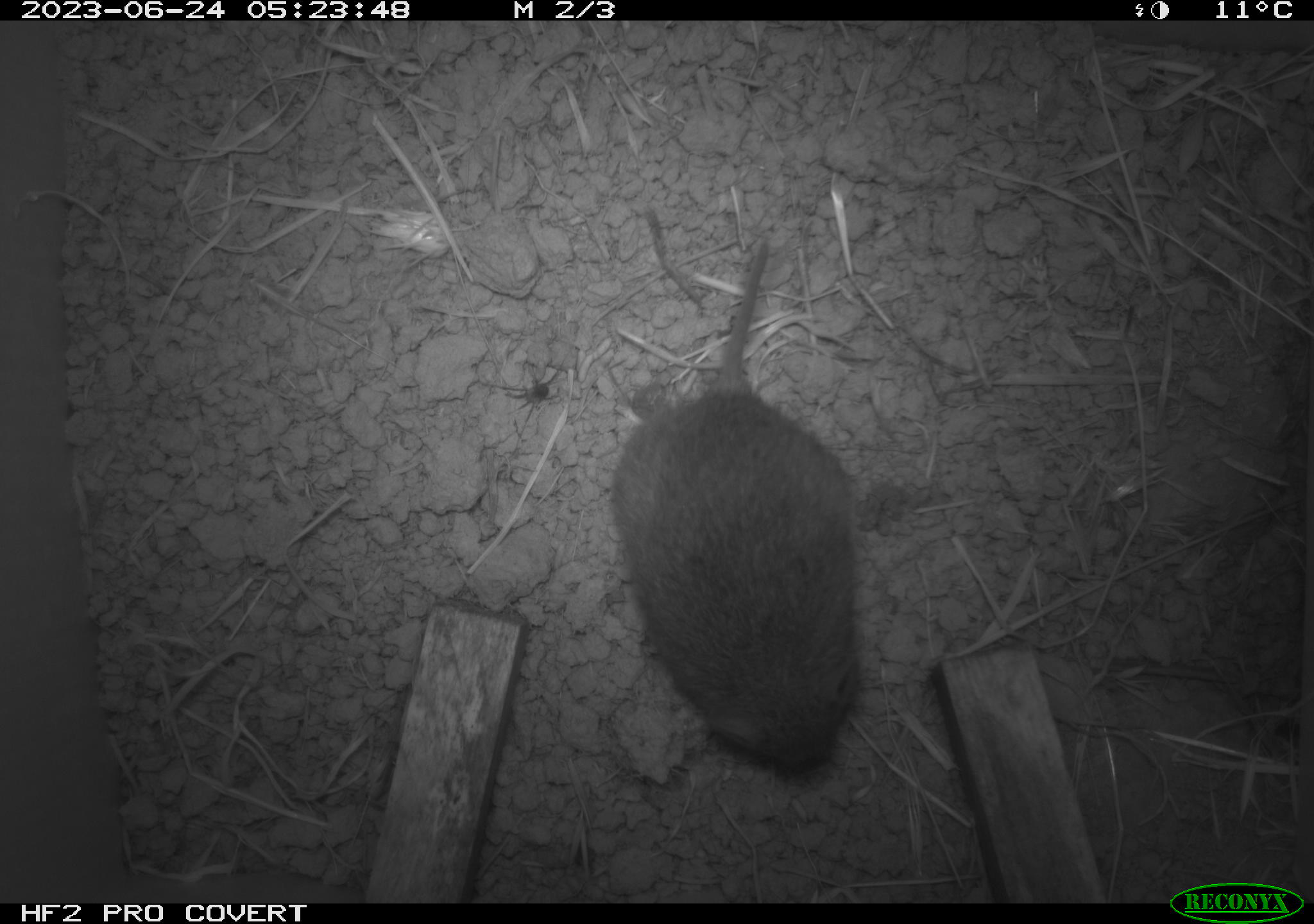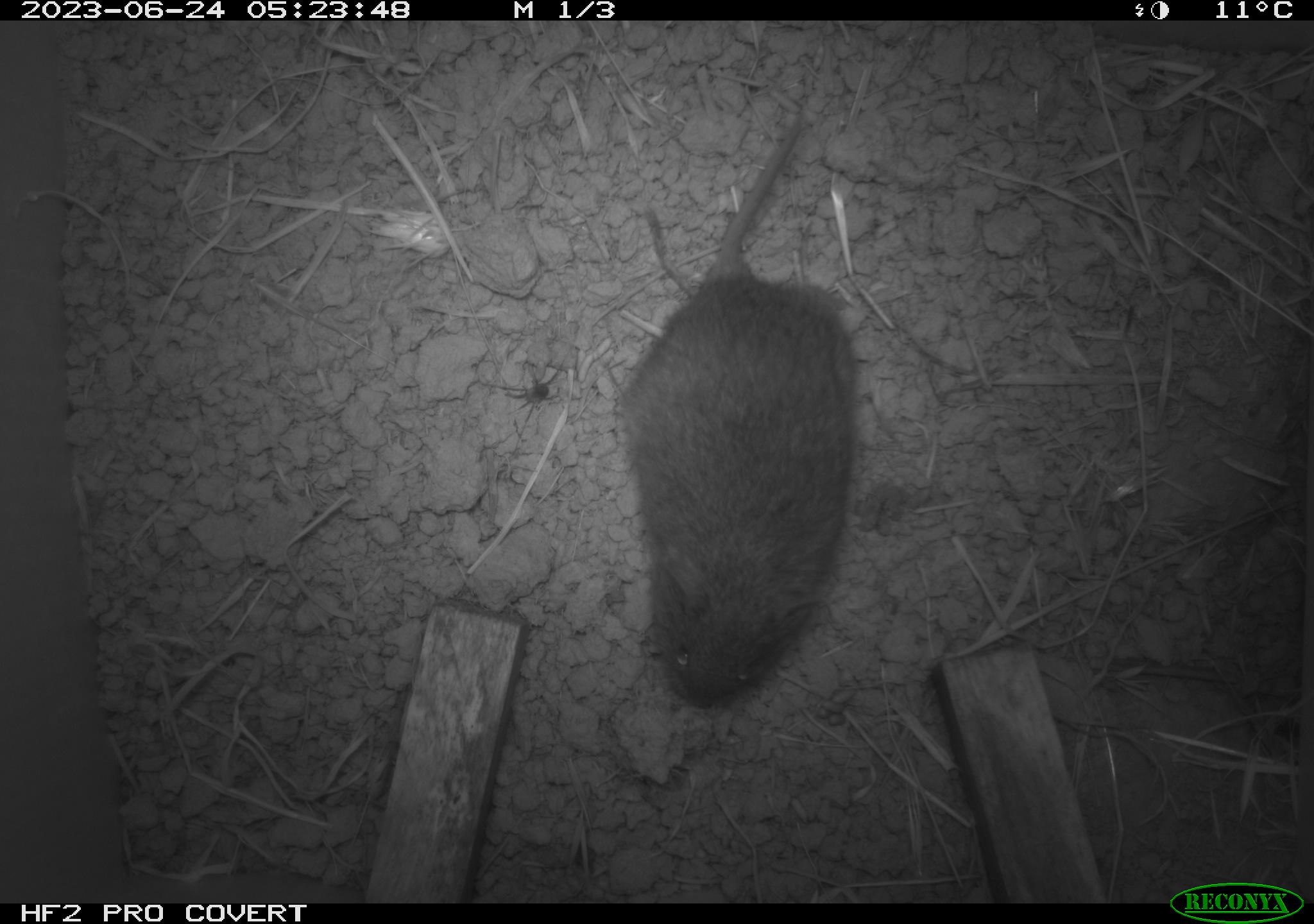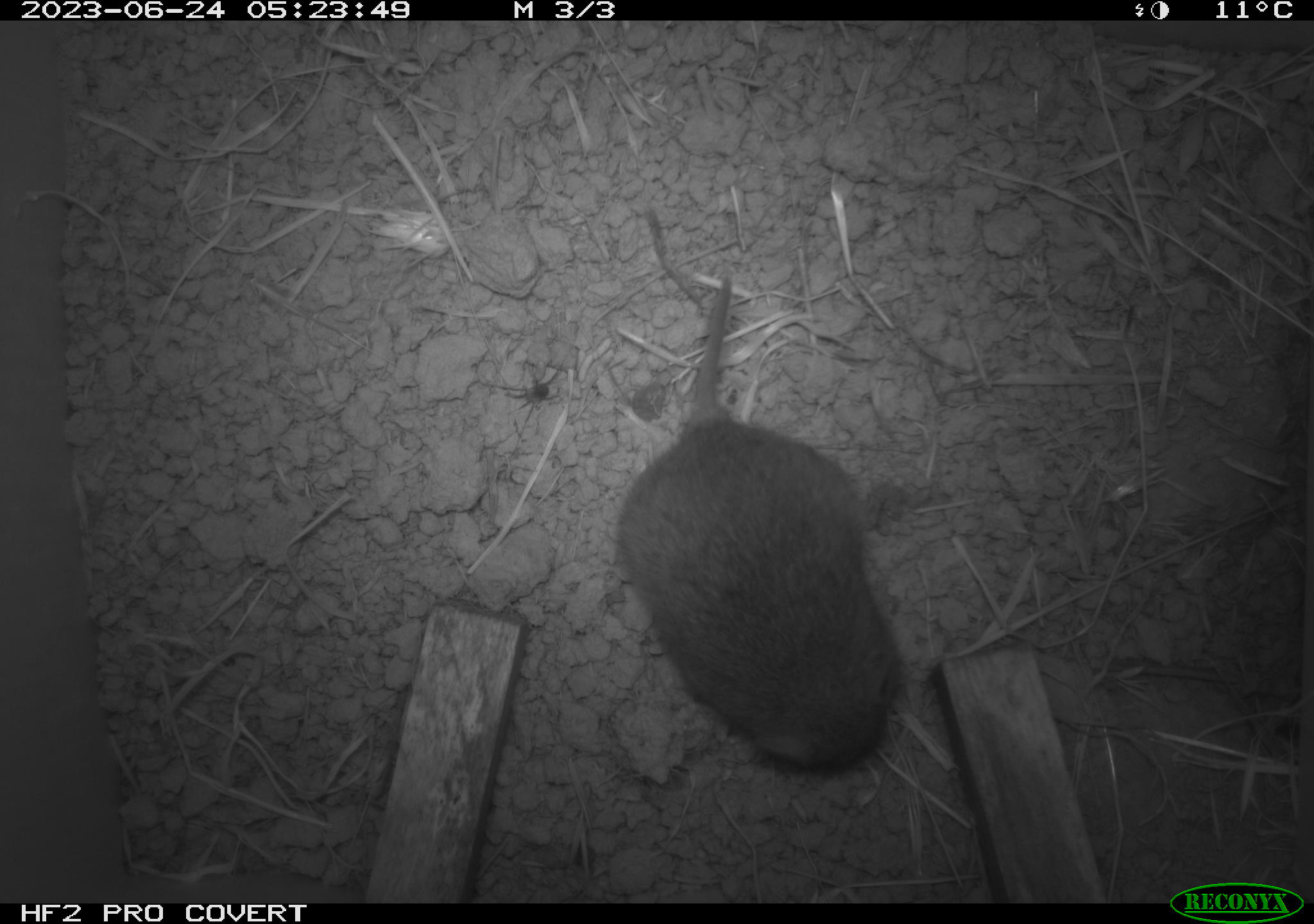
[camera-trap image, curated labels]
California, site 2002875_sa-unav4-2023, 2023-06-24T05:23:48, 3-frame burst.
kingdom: Animalia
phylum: Chordata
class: Mammalia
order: Rodentia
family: Cricetidae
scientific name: Arvicolinae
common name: voles, lemmings, and muskrats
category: arvicolinae subfamily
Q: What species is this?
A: Arvicolinae subfamily (voles, lemmings, and muskrats) (Arvicolinae).